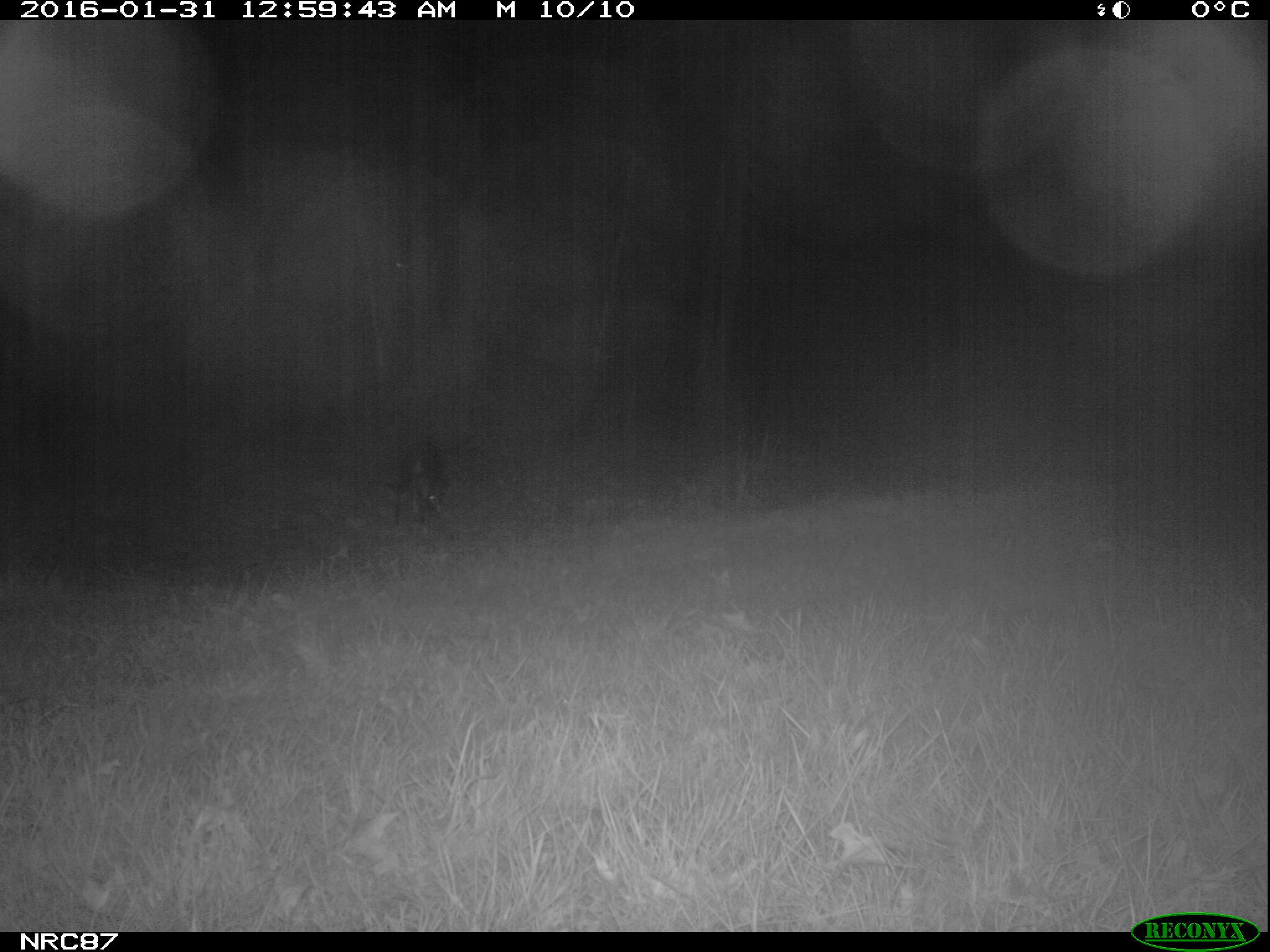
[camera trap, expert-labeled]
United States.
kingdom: Animalia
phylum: Chordata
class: Mammalia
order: Carnivora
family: Canidae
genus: Canis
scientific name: Canis familiaris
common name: domestic dog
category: Dog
Dog (domestic dog) (Canis familiaris).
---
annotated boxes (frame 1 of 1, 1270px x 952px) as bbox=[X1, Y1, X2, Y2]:
Dog: bbox=[374, 427, 453, 542]